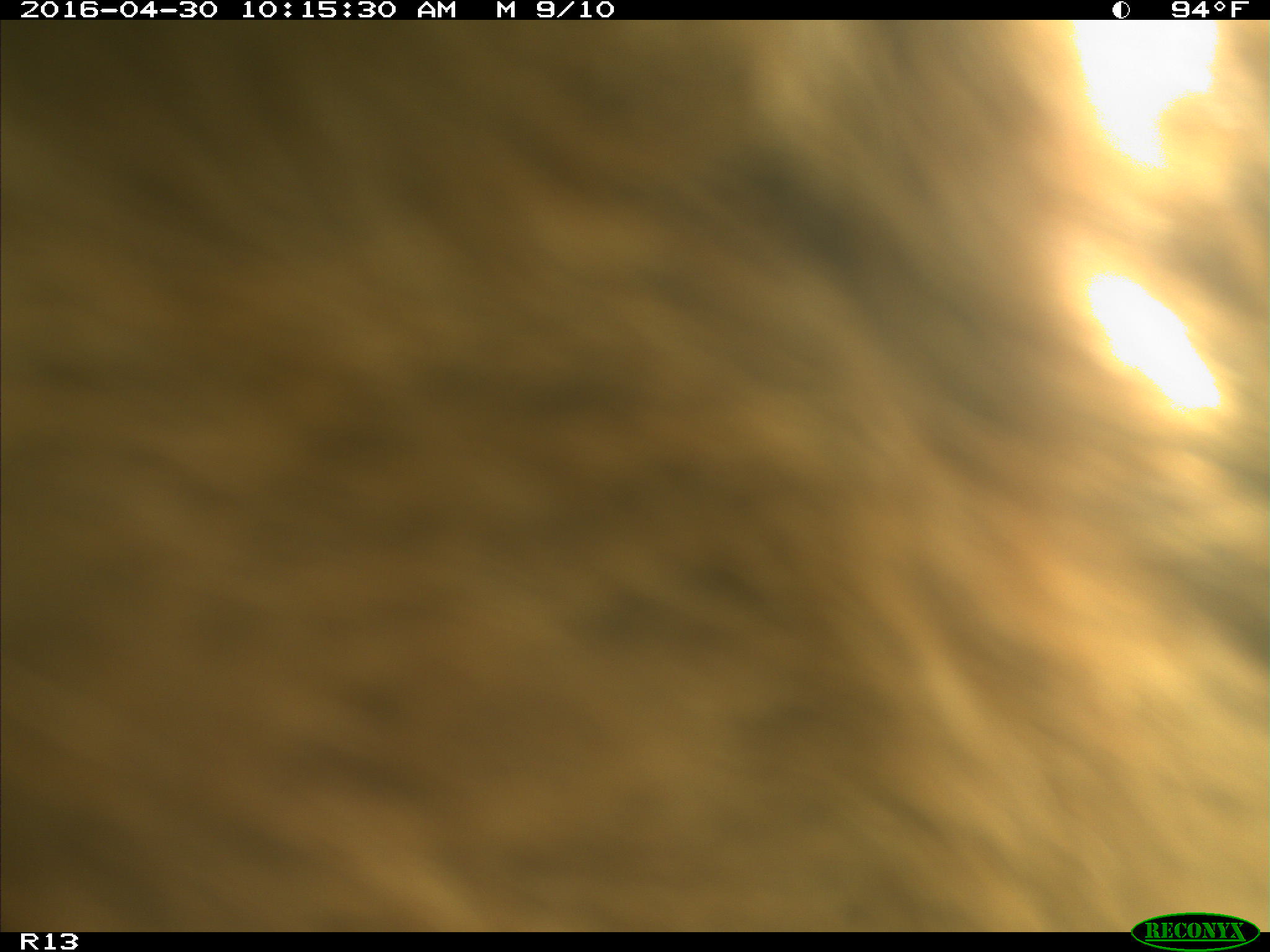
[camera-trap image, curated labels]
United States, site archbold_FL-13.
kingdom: Animalia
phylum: Chordata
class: Mammalia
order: Artiodactyla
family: Bovidae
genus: Bos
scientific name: Bos taurus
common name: domestic cow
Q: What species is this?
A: Bos taurus (domestic cow).